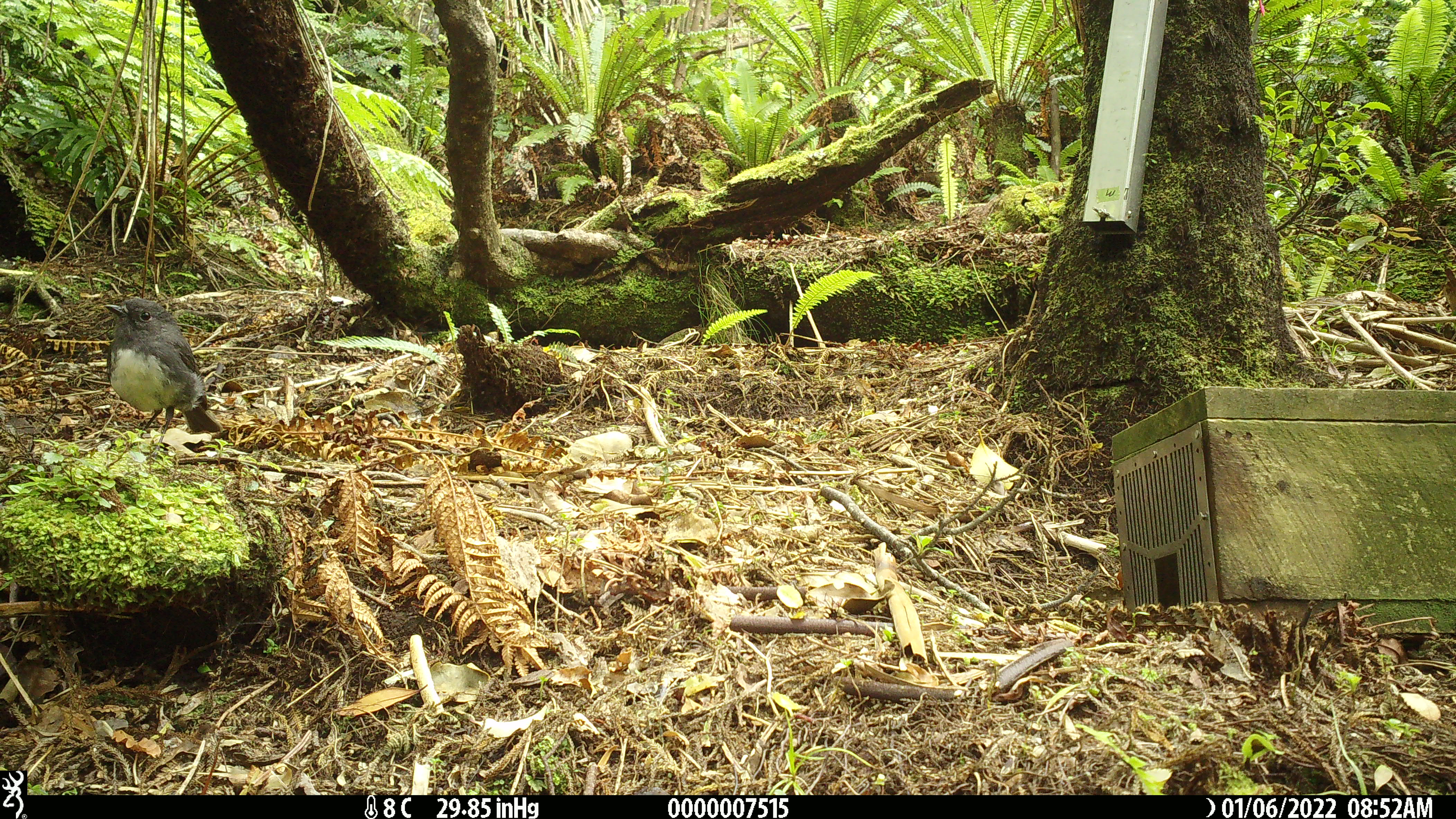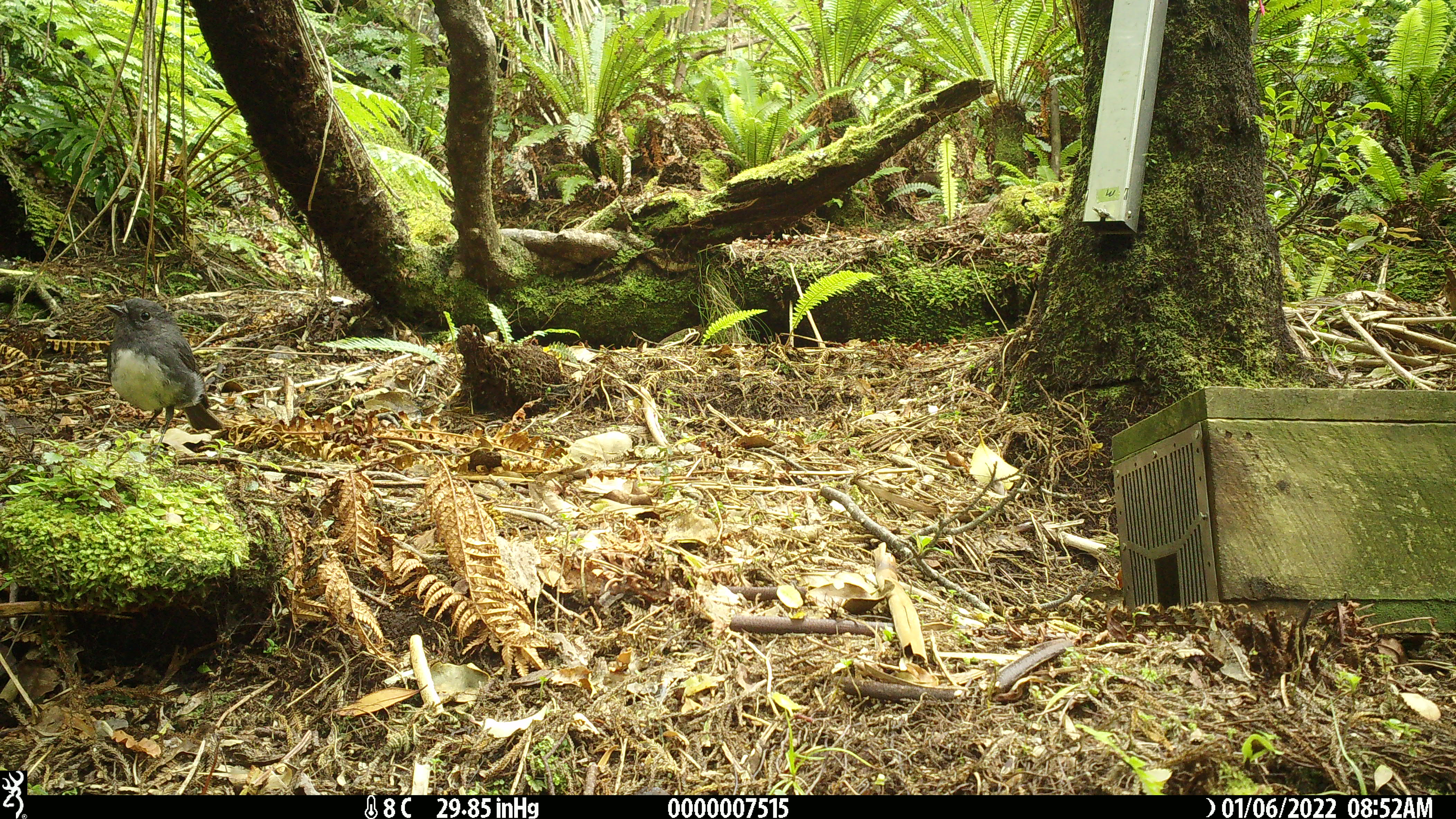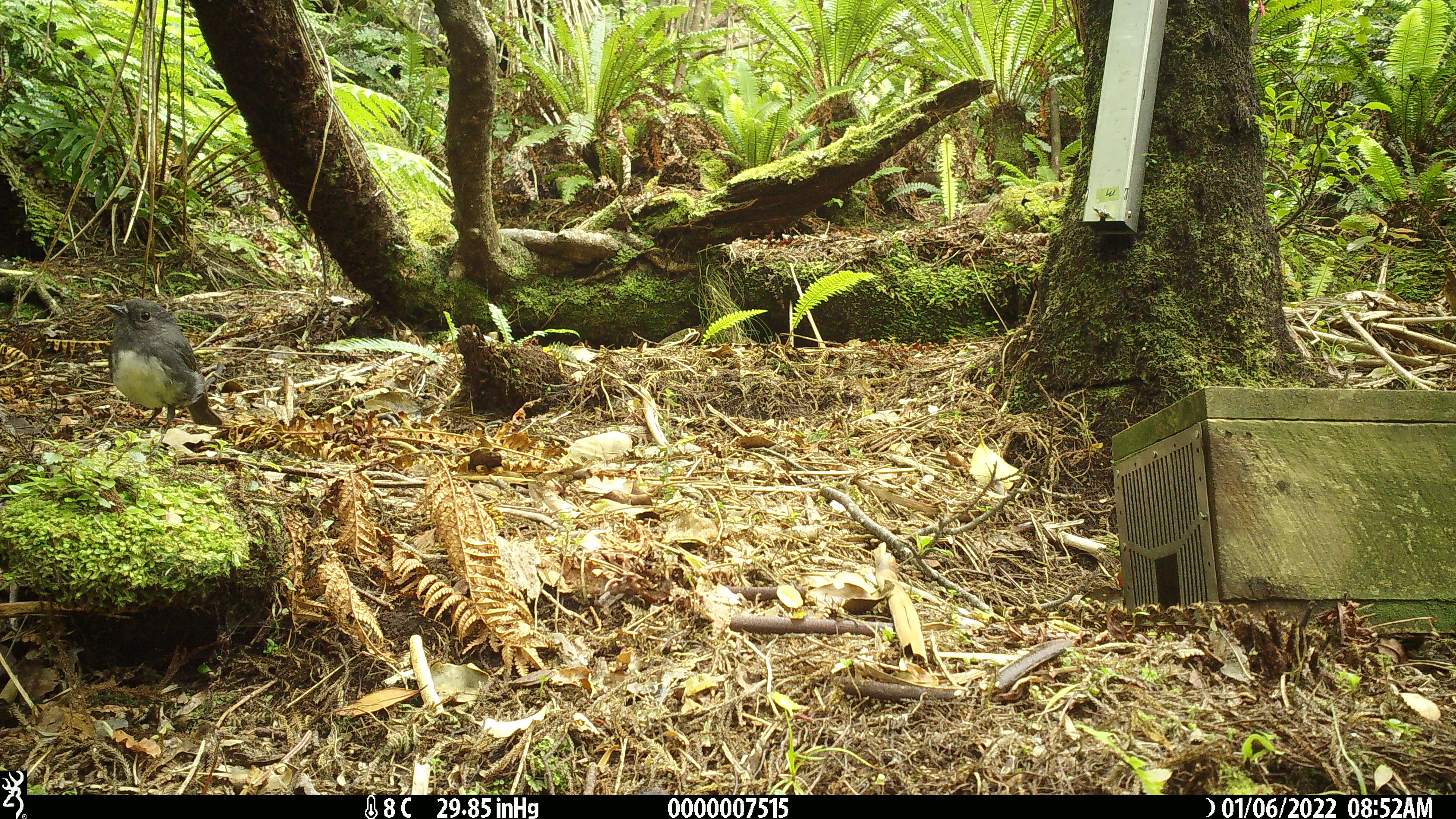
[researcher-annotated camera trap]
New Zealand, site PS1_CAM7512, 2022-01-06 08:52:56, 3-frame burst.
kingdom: Animalia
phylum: Chordata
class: Aves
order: Passeriformes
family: Petroicidae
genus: Petroica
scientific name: Petroica australis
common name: new zealand robin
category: robin